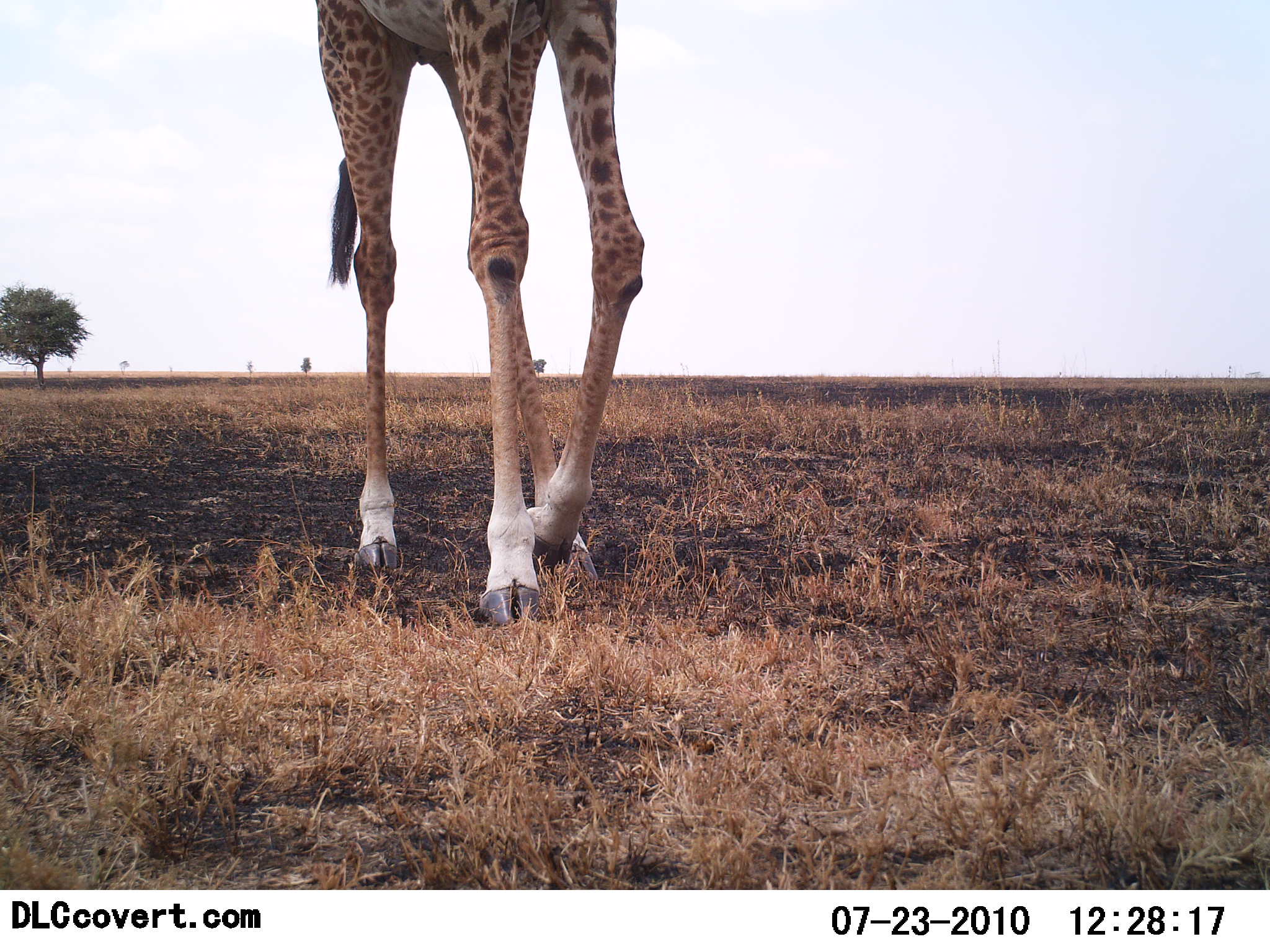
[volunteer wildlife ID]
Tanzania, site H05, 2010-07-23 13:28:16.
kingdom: Animalia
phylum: Chordata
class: Mammalia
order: Artiodactyla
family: Giraffidae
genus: Giraffa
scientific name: Giraffa camelopardalis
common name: giraffe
Giraffe (Giraffa camelopardalis), count 1. Behavior (volunteer vote fractions): standing 14%, resting 0%, moving 86%, interacting 0%. Young present (vote fraction): 0%. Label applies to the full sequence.